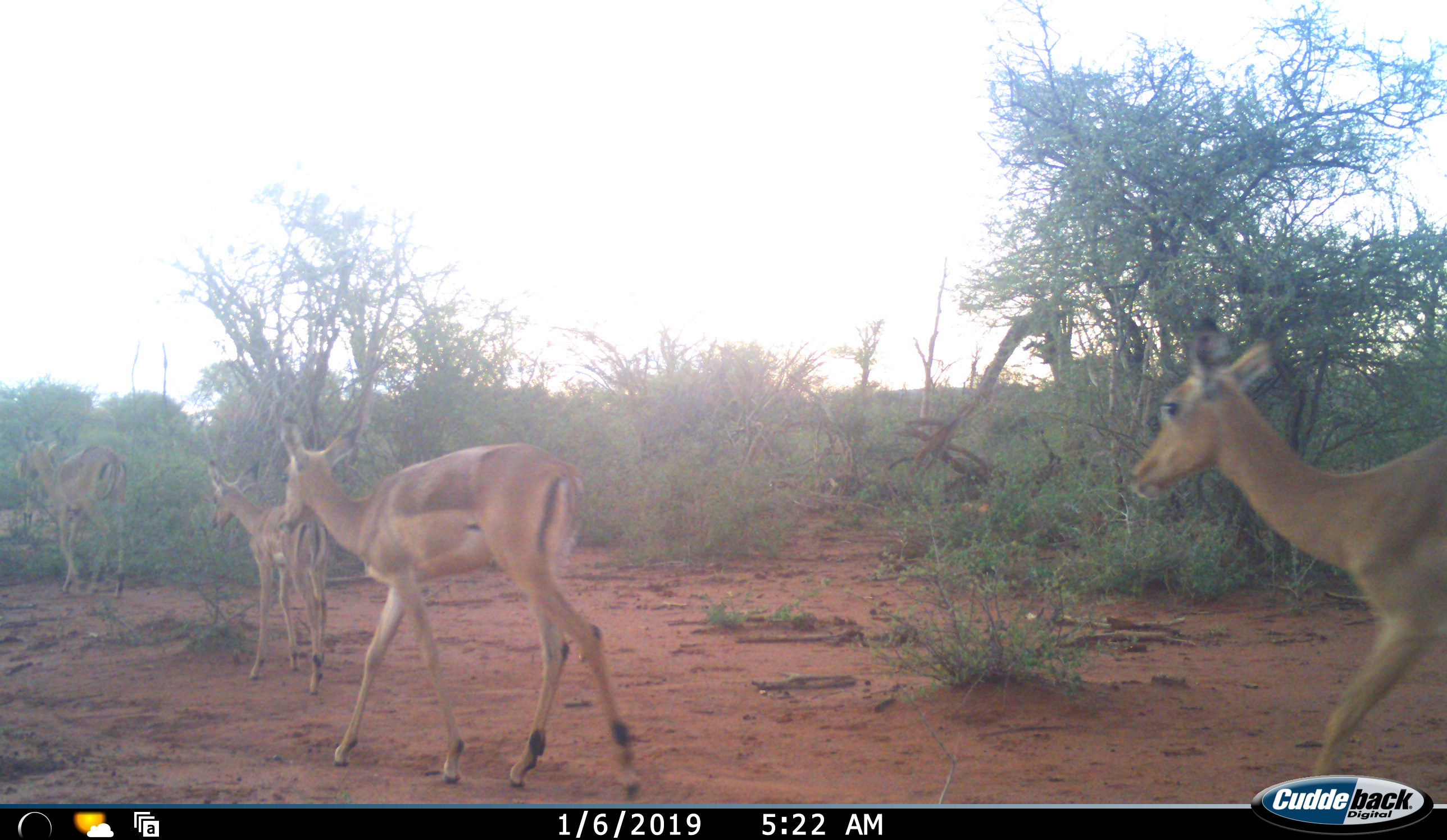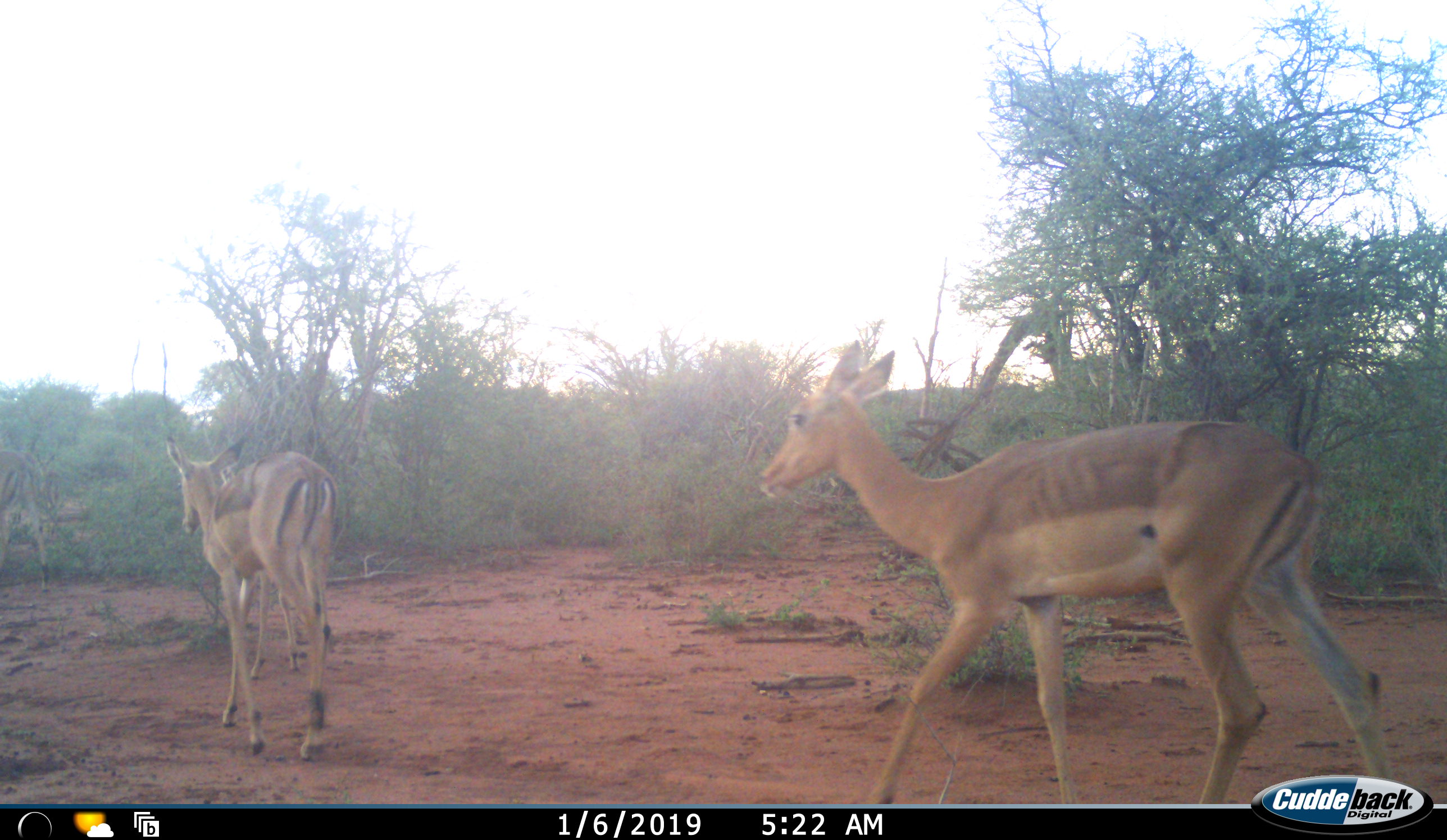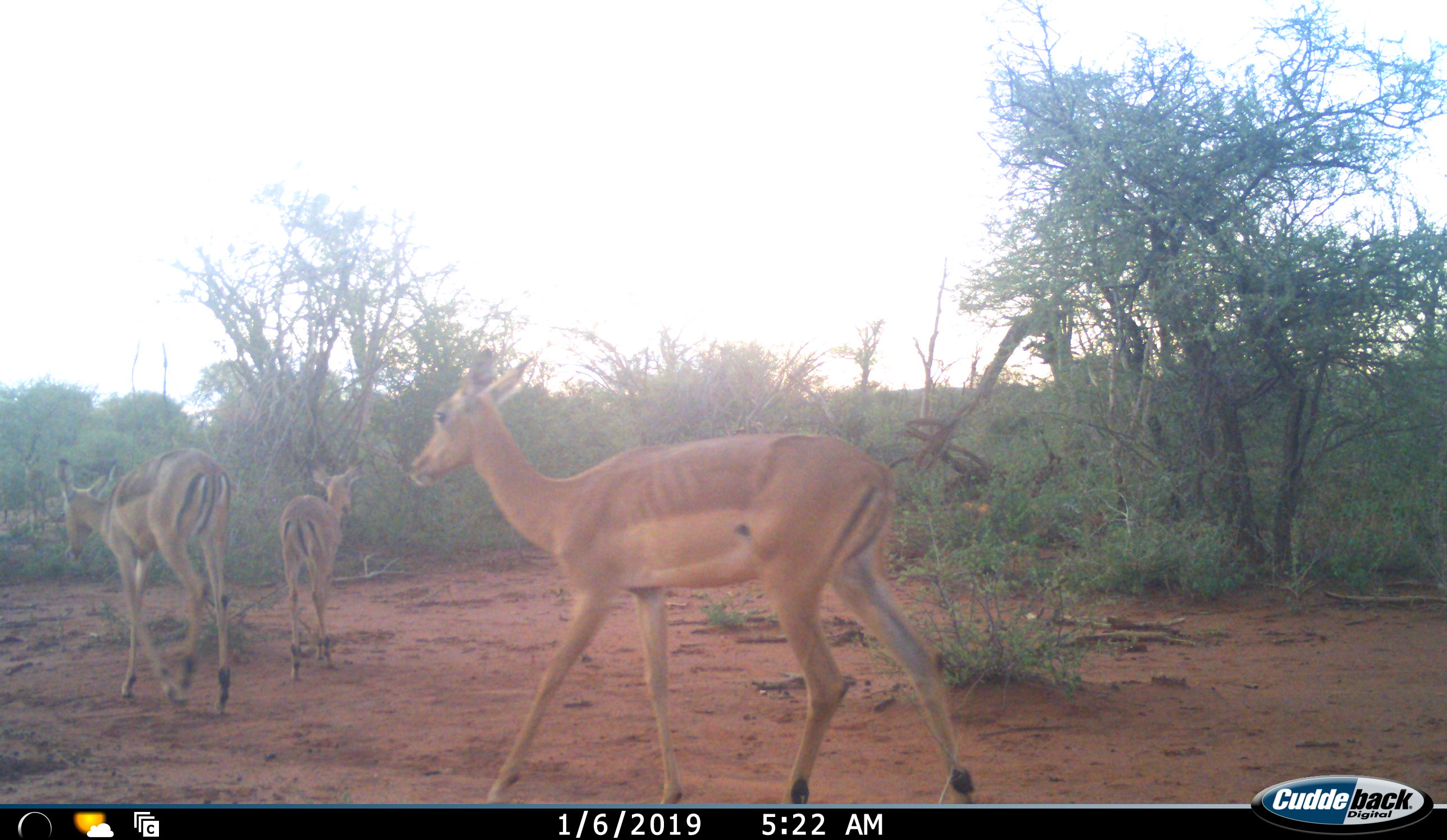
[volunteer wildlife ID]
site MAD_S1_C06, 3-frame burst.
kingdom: Animalia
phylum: Chordata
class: Mammalia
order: Artiodactyla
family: Bovidae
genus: Aepyceros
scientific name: Aepyceros melampus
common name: impala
Impala (Aepyceros melampus), count 4. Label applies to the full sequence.